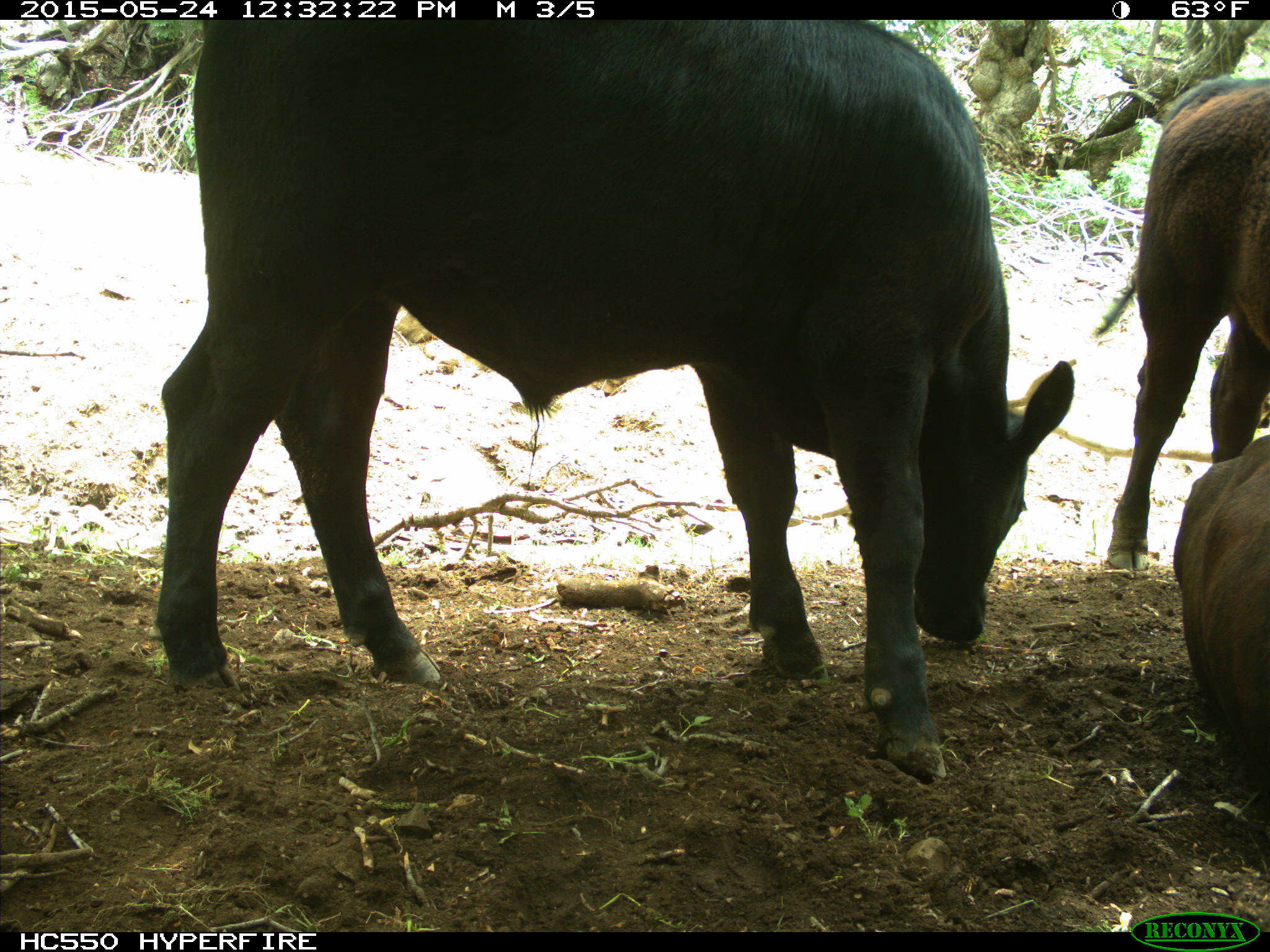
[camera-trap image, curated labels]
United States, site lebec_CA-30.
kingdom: Animalia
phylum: Chordata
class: Mammalia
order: Artiodactyla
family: Bovidae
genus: Bos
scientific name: Bos taurus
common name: domestic cow